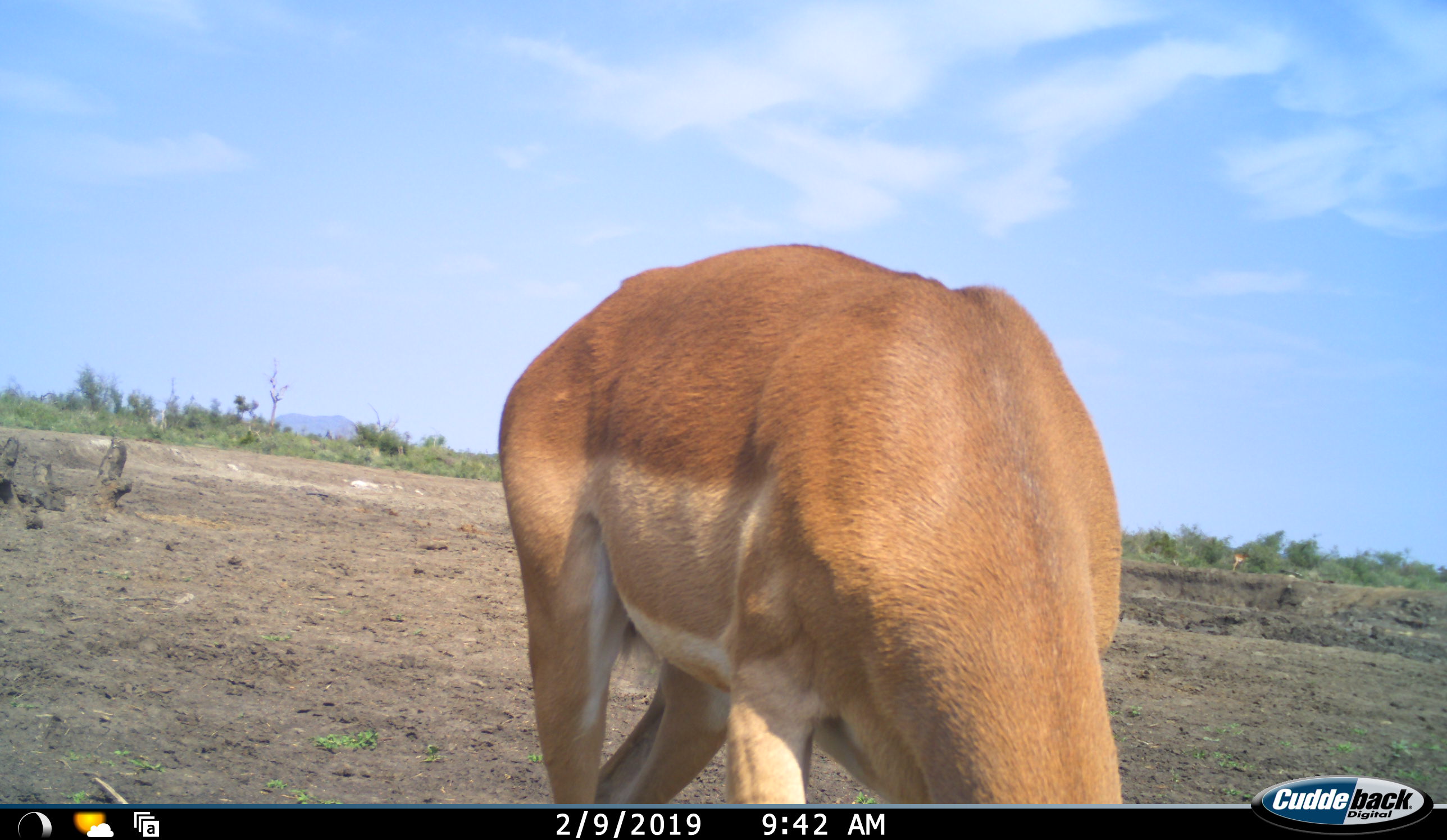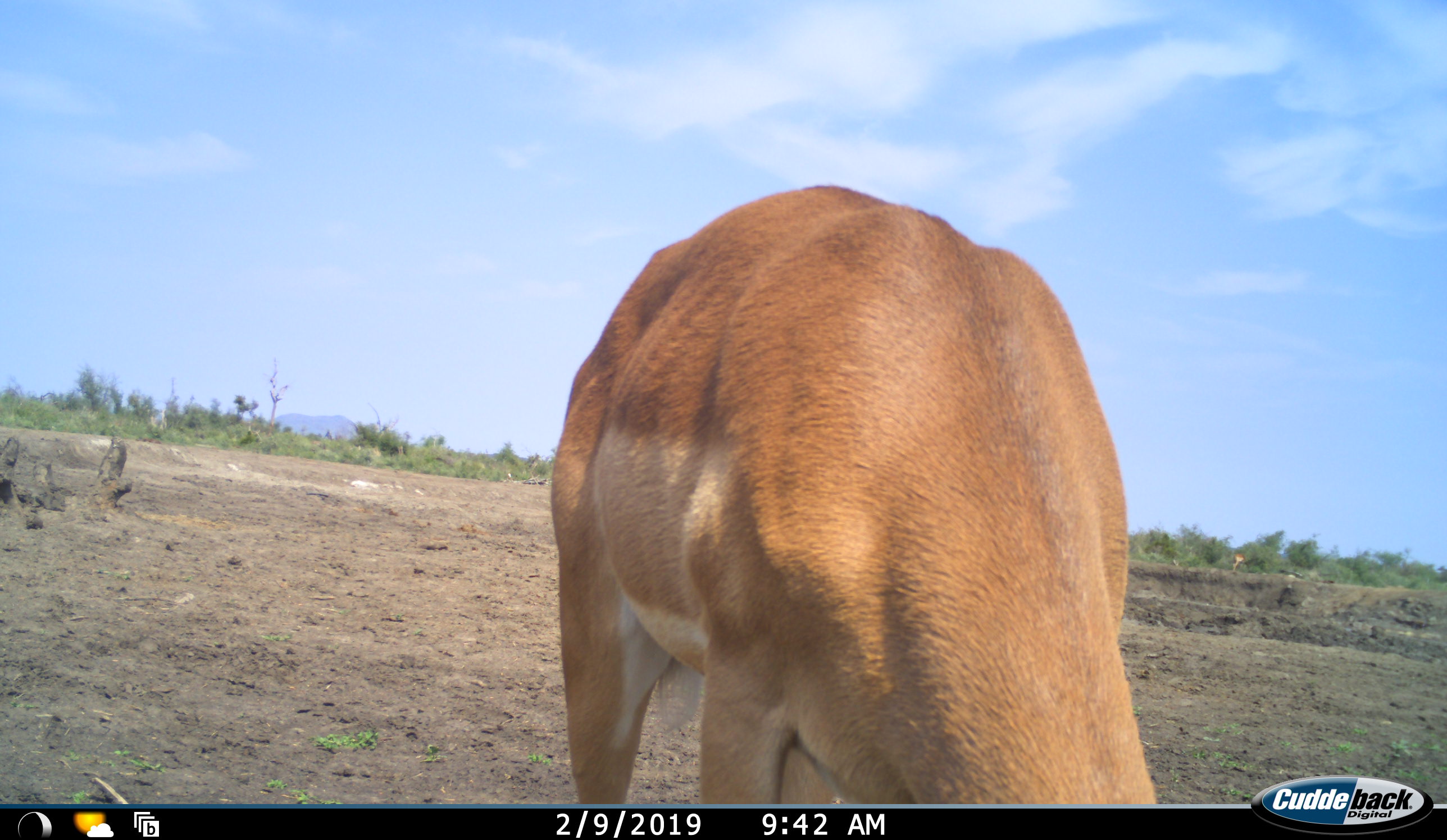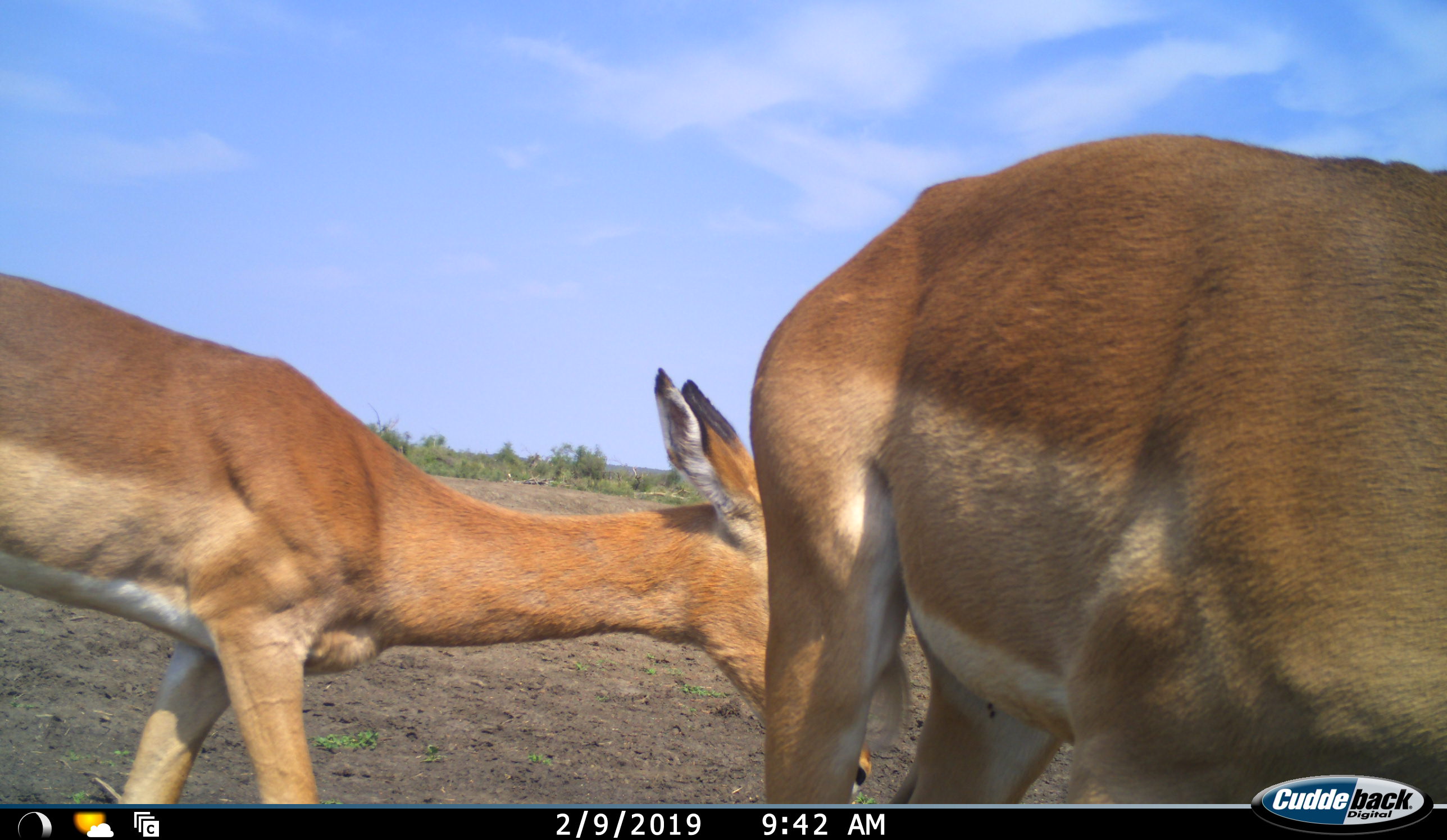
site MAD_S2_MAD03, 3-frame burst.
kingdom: Animalia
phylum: Chordata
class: Mammalia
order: Artiodactyla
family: Bovidae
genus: Aepyceros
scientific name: Aepyceros melampus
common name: impala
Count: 2.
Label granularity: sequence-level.